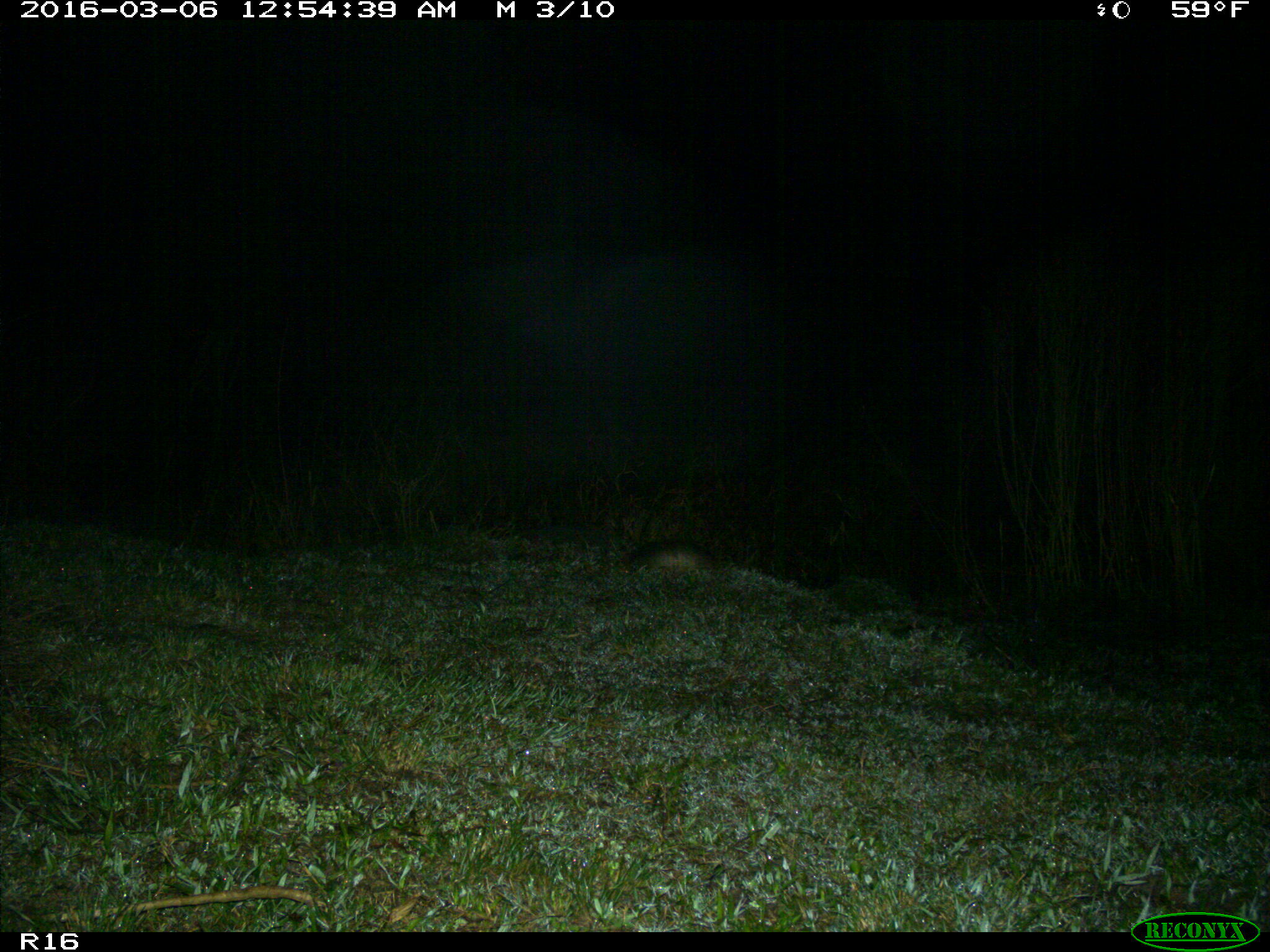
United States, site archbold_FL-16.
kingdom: Animalia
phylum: Chordata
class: Mammalia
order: Cingulata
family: Dasypodidae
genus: Dasypus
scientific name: Dasypus novemcinctus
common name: nine-banded armadillo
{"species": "Dasypus novemcinctus (nine-banded armadillo)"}